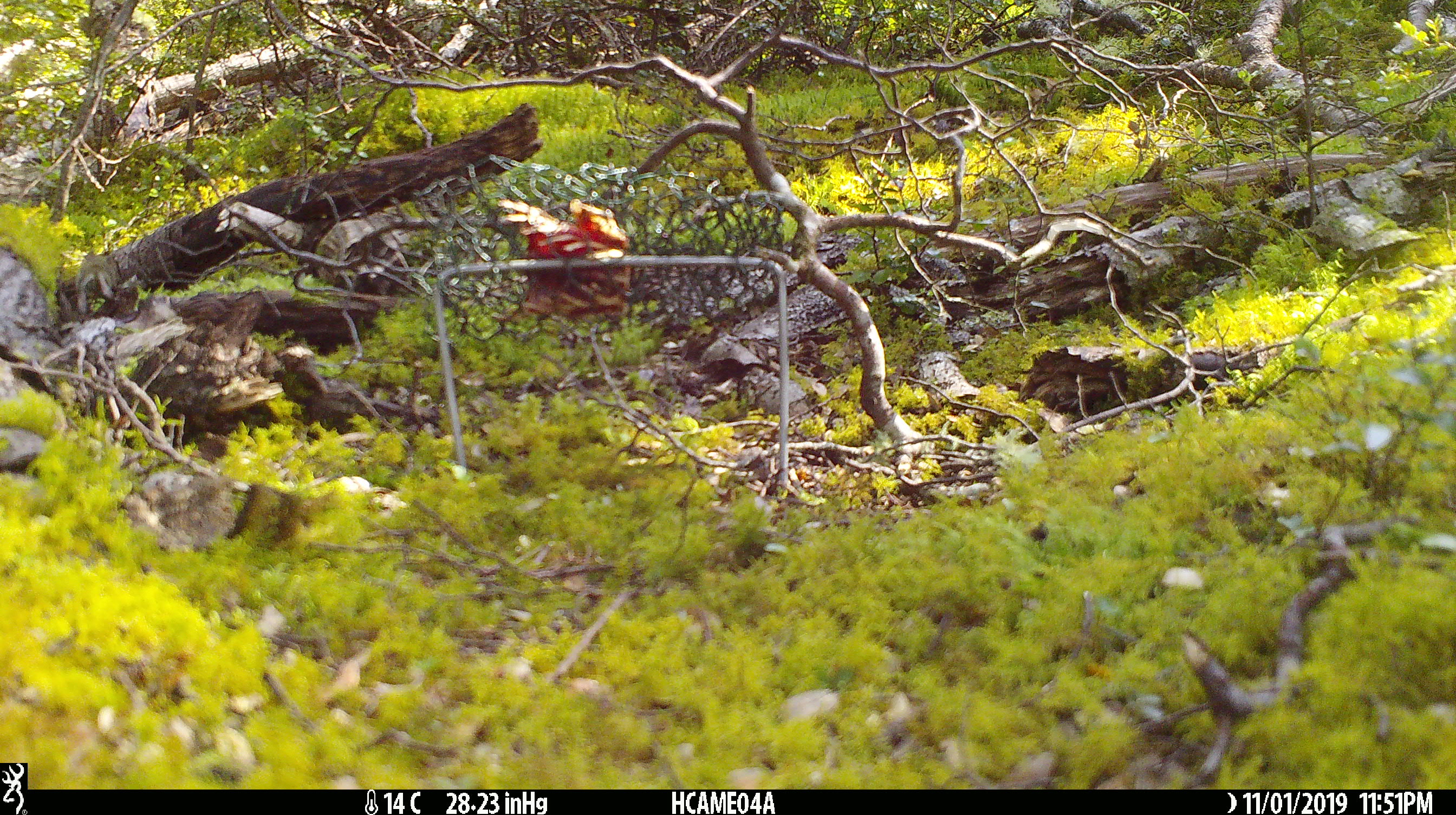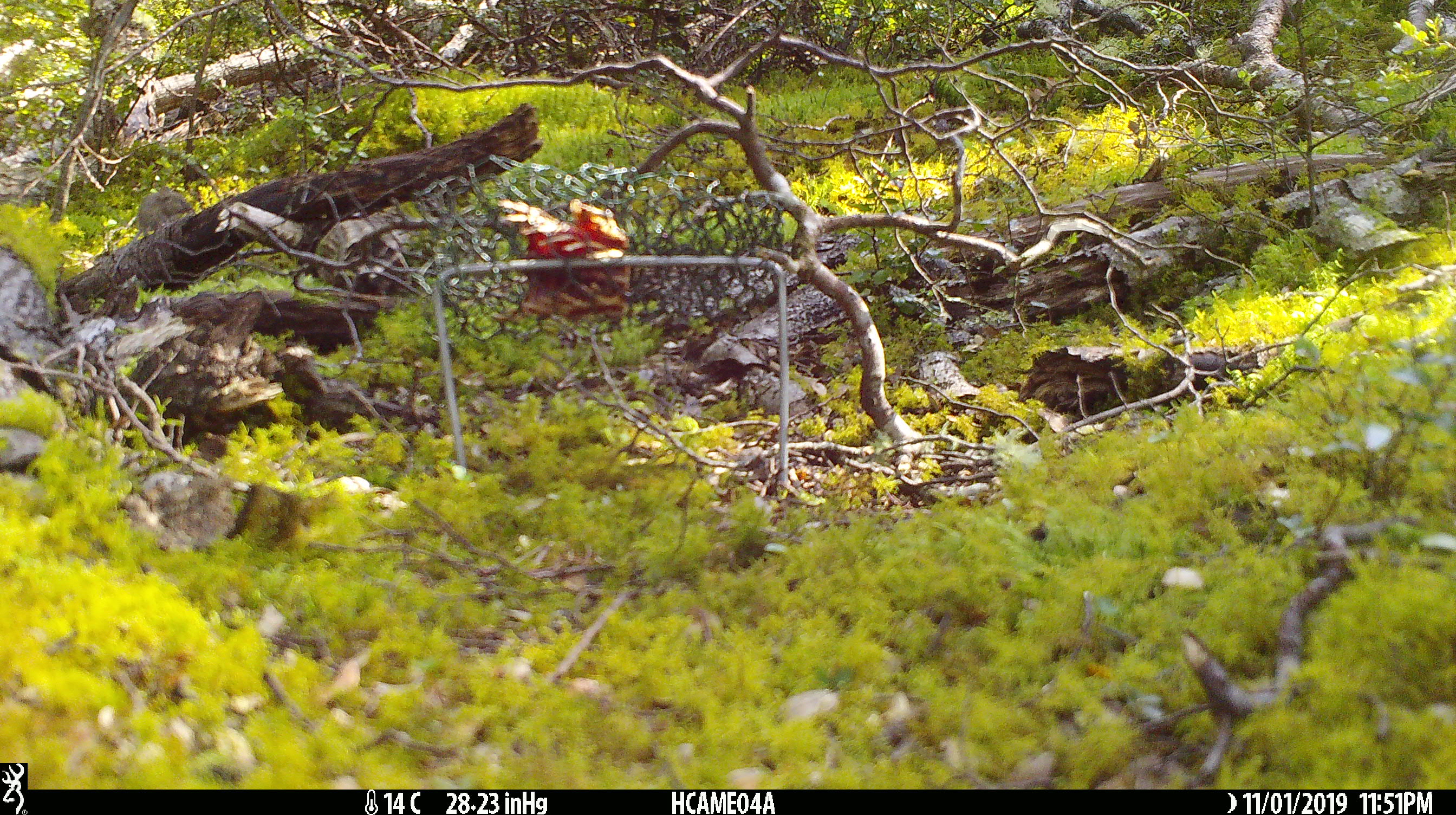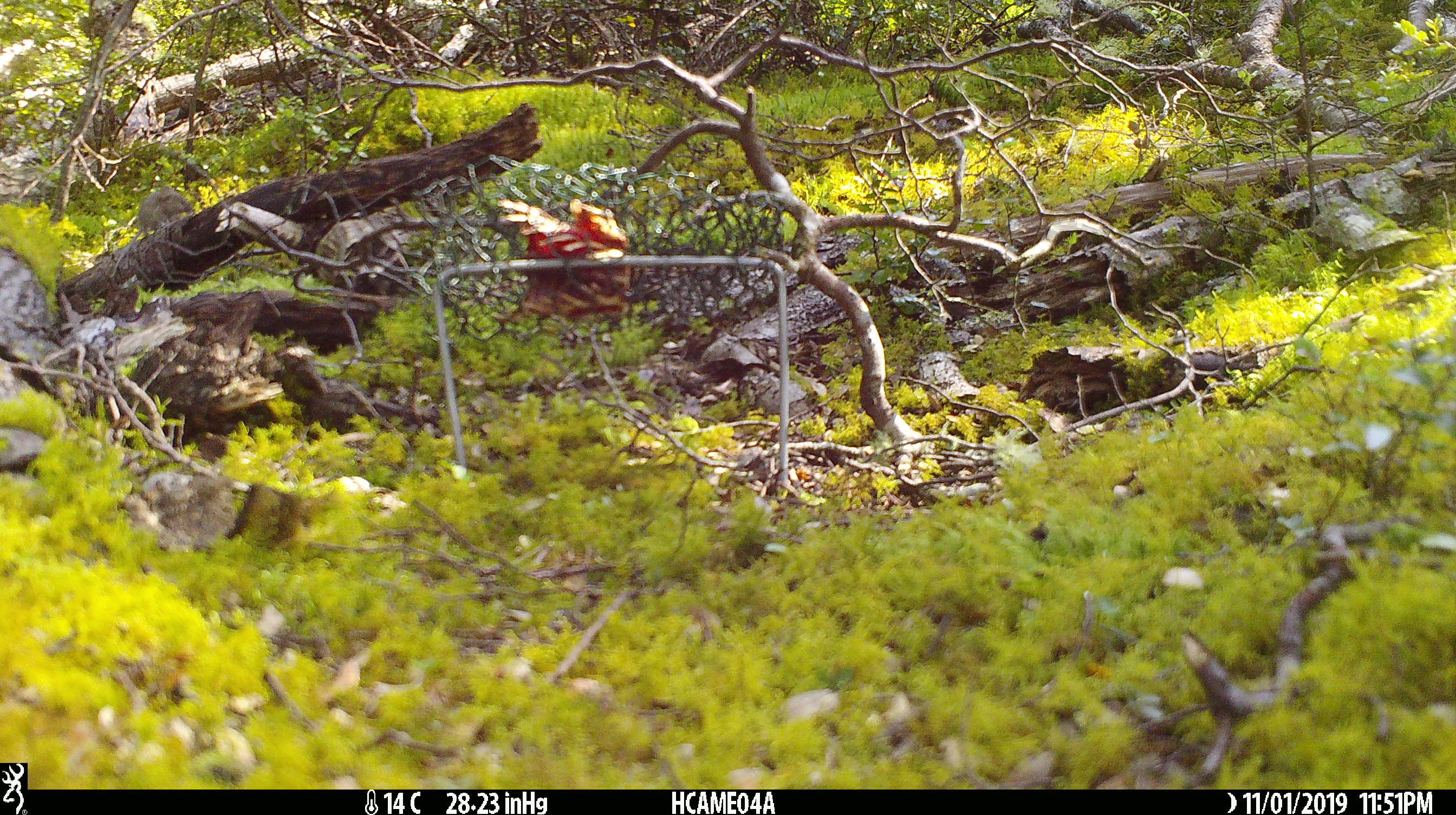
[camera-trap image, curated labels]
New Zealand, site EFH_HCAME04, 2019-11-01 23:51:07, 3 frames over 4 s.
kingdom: Animalia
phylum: Chordata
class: Mammalia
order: Rodentia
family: Muridae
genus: Mus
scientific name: Mus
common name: mouse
Mouse (Mus).